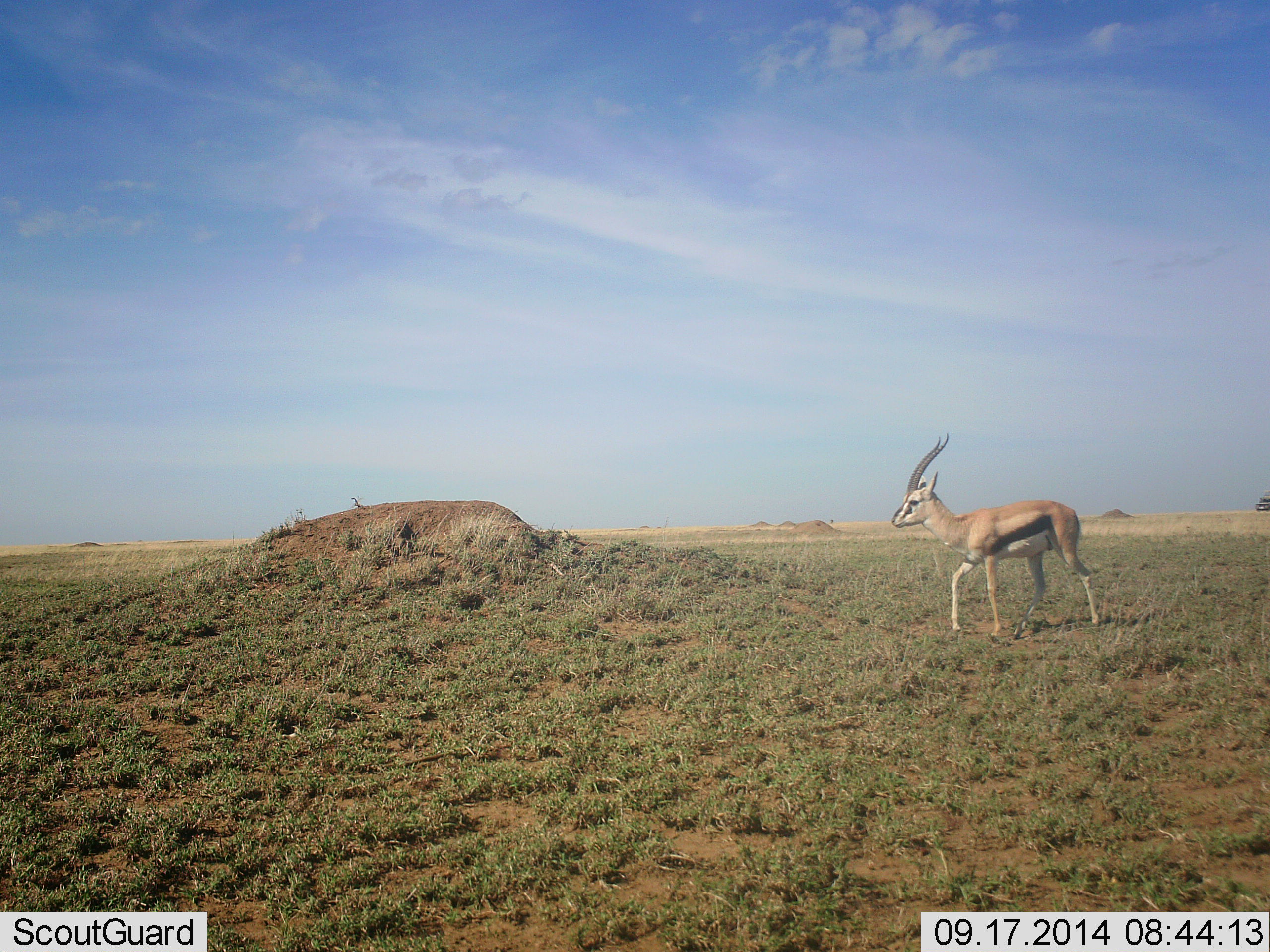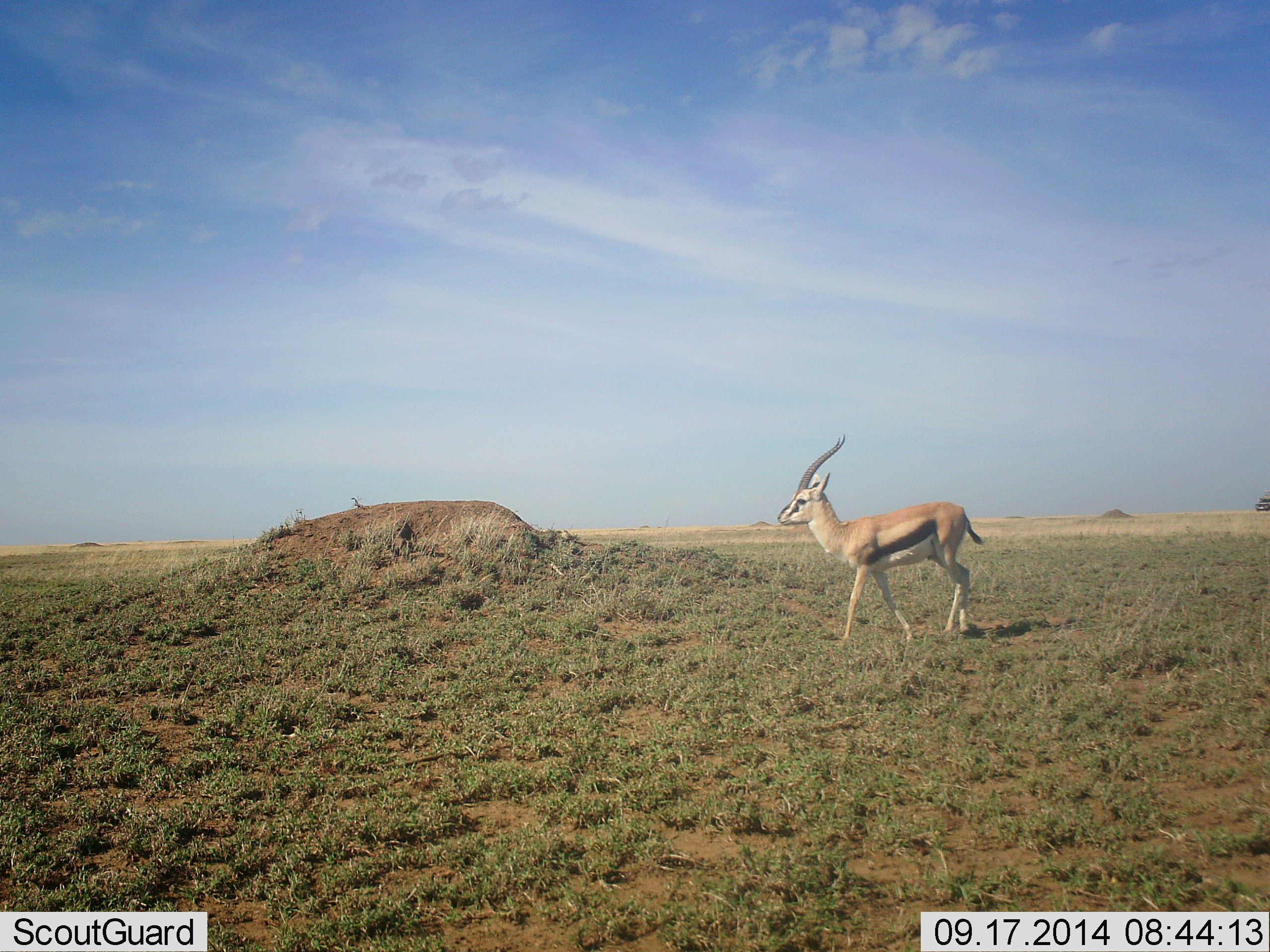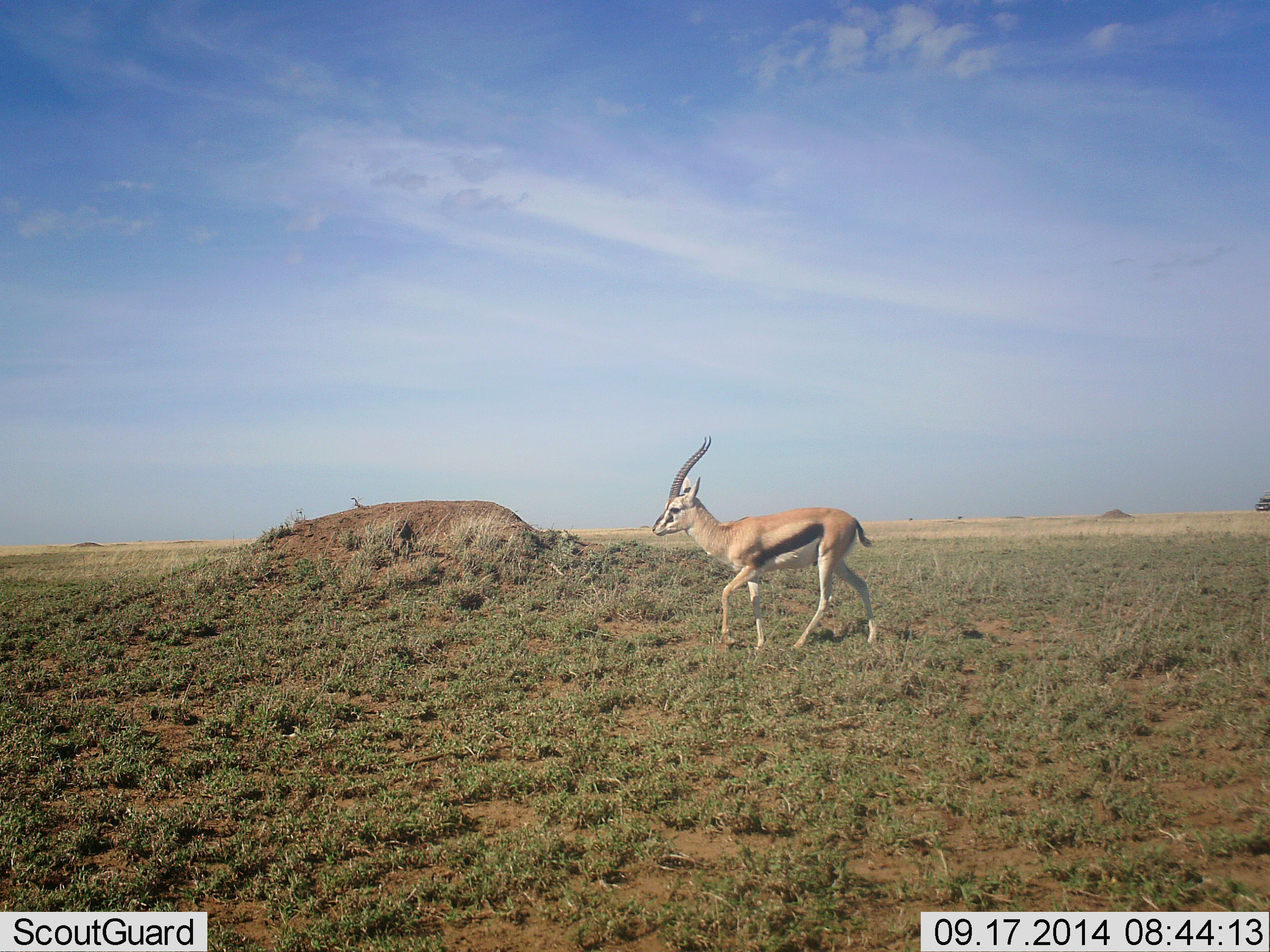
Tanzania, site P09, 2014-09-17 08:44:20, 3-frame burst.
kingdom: Animalia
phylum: Chordata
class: Mammalia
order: Artiodactyla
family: Bovidae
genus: Eudorcas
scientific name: Eudorcas thomsonii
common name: thomson's gazelle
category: gazellethomsons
Gazellethomsons (thomson's gazelle) (Eudorcas thomsonii), count 1. Behavior (volunteer vote fractions): standing 10%, resting 0%, moving 100%, interacting 0%. Young present (vote fraction): 0%. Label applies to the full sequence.